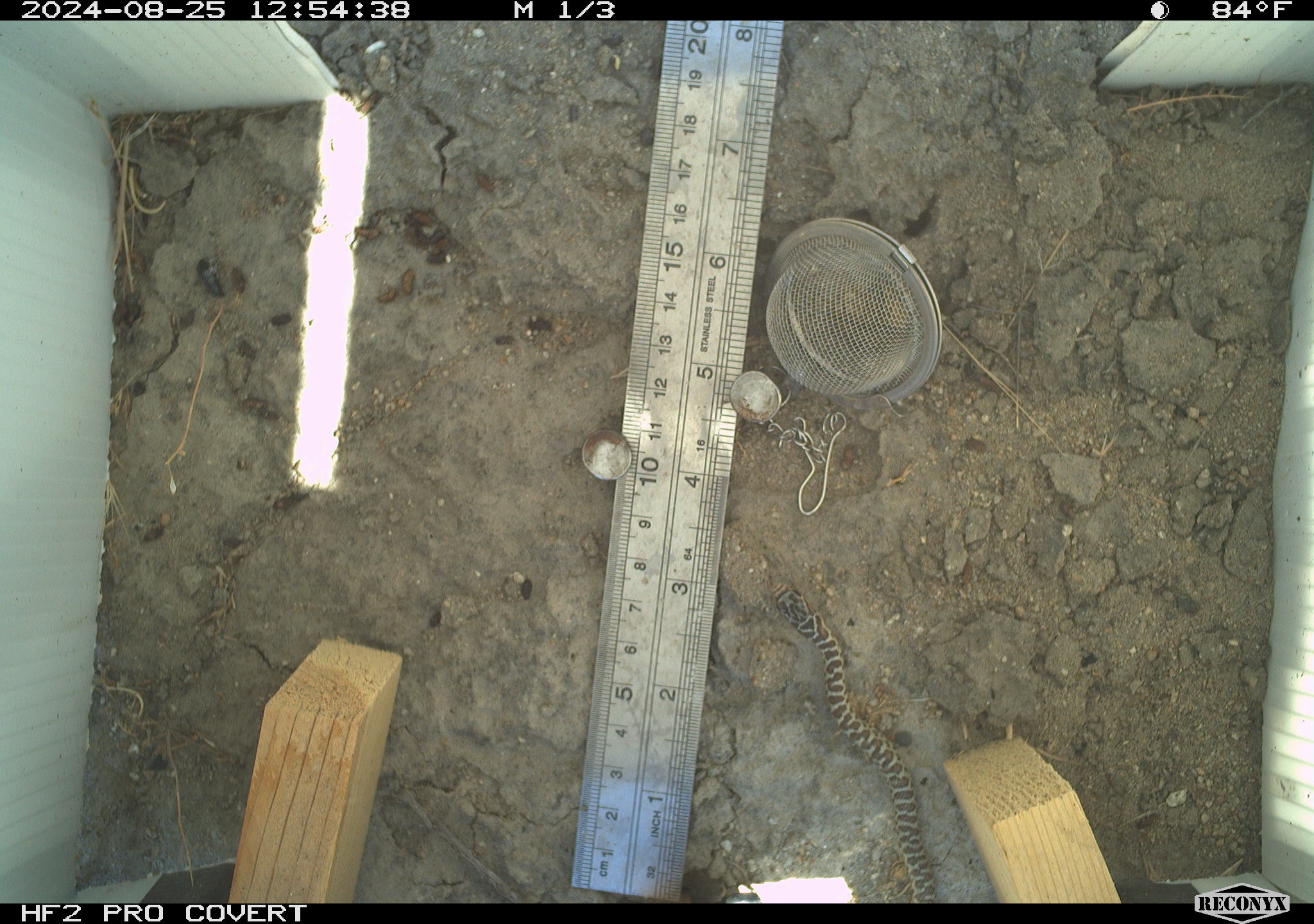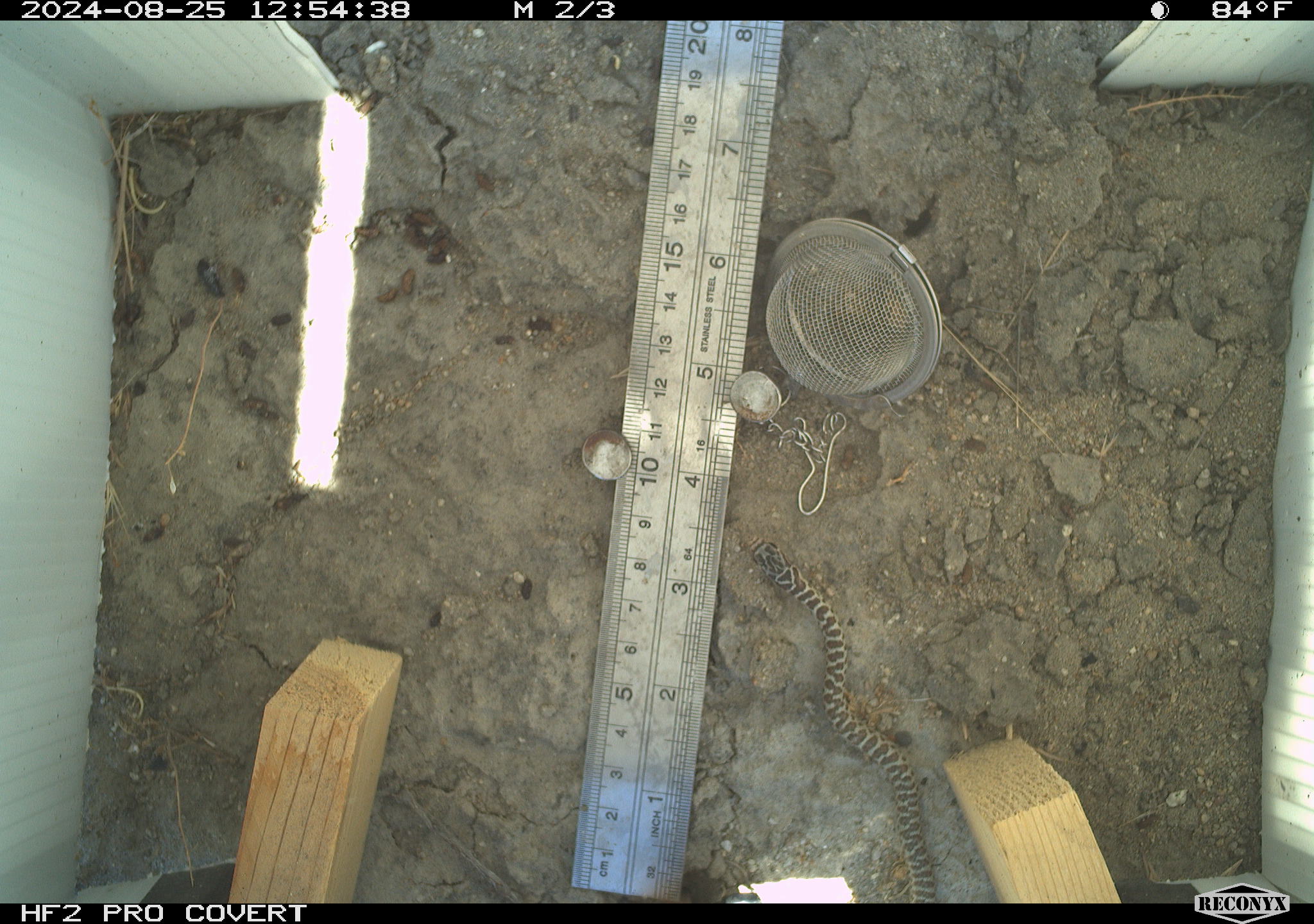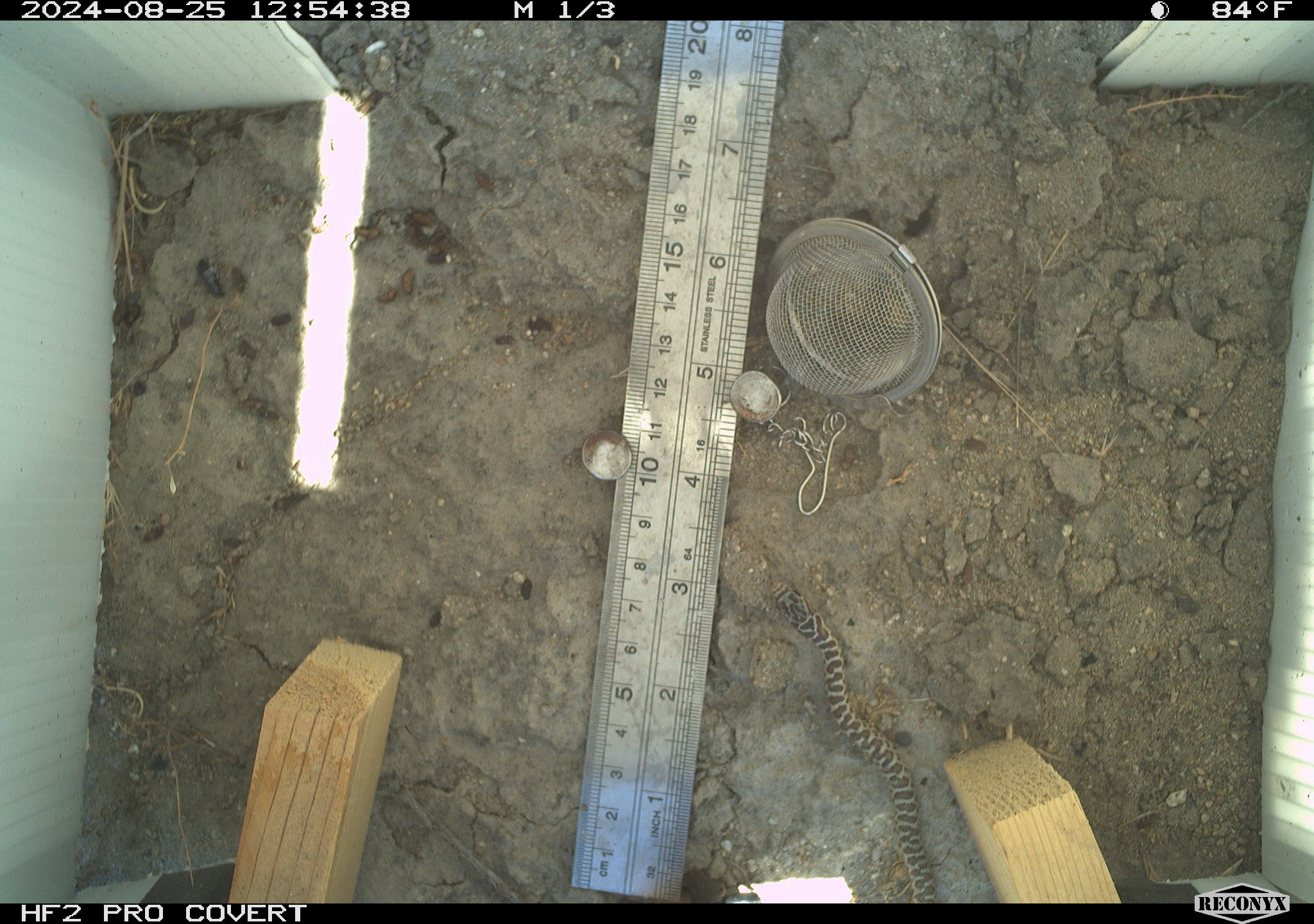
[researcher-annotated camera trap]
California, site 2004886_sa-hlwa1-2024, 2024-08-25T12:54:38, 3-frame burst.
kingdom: Animalia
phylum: Chordata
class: Reptilia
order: Squamata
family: Colubridae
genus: Coluber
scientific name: Coluber constrictor mormon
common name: western yellow-bellied racer